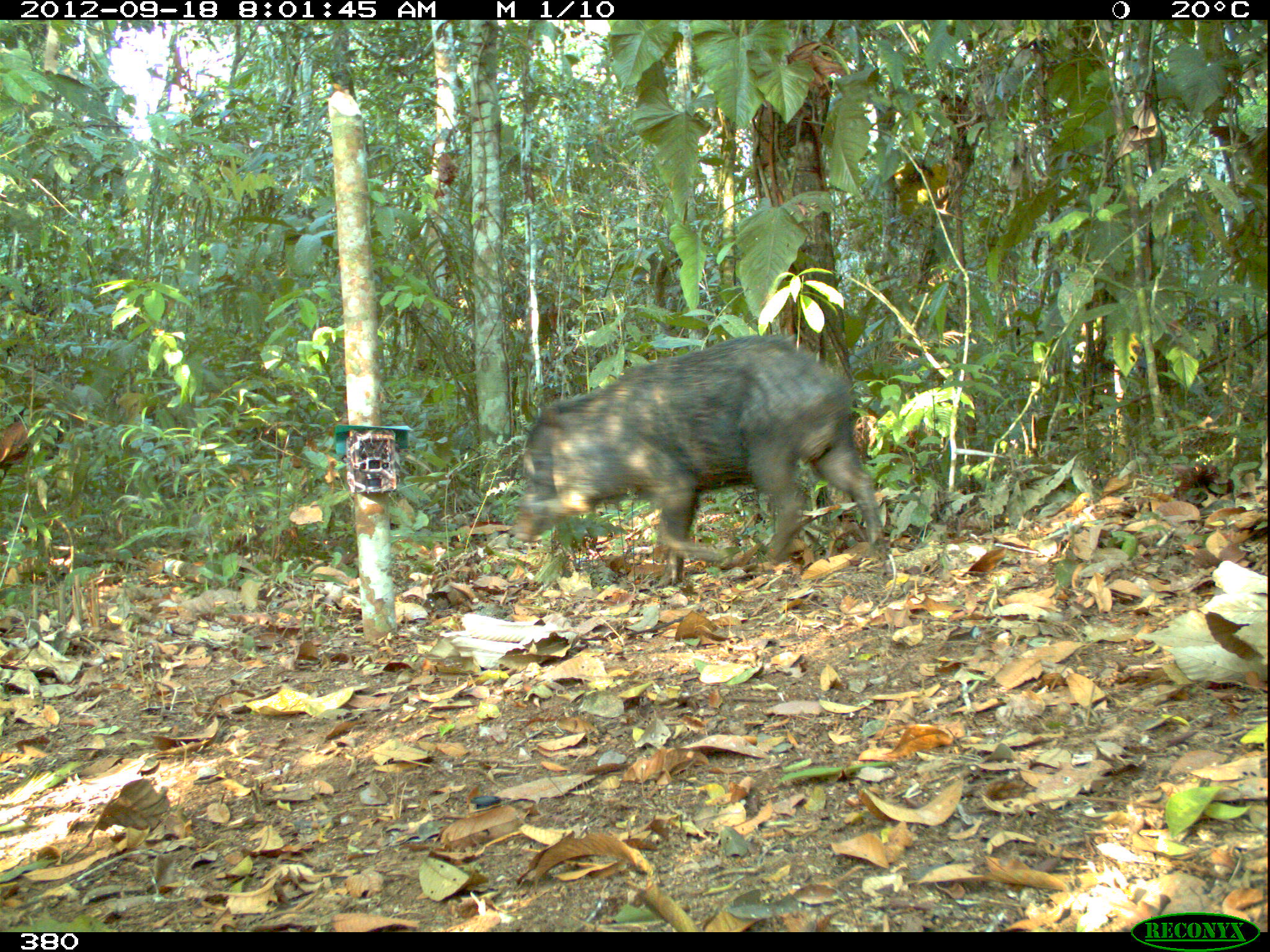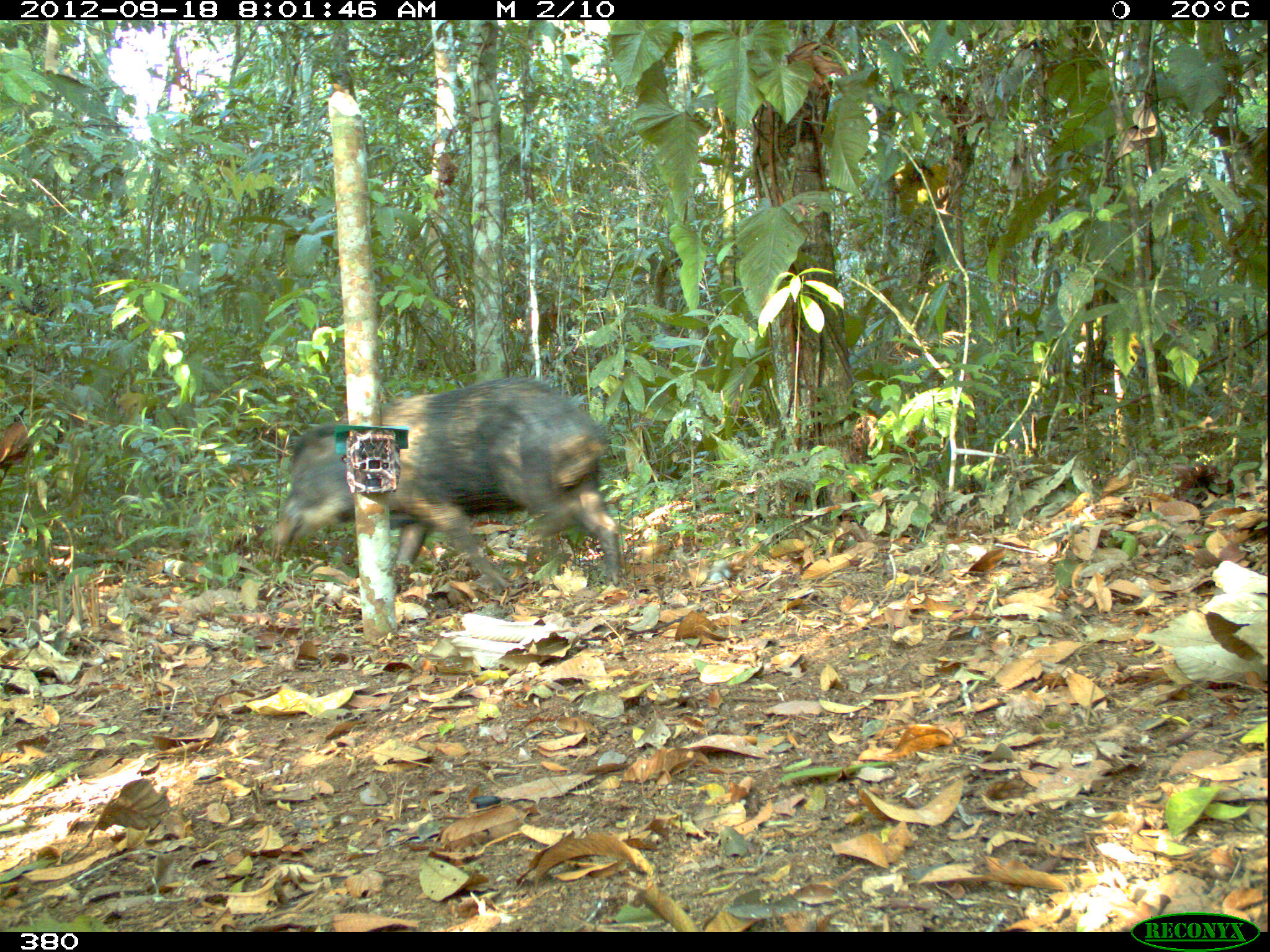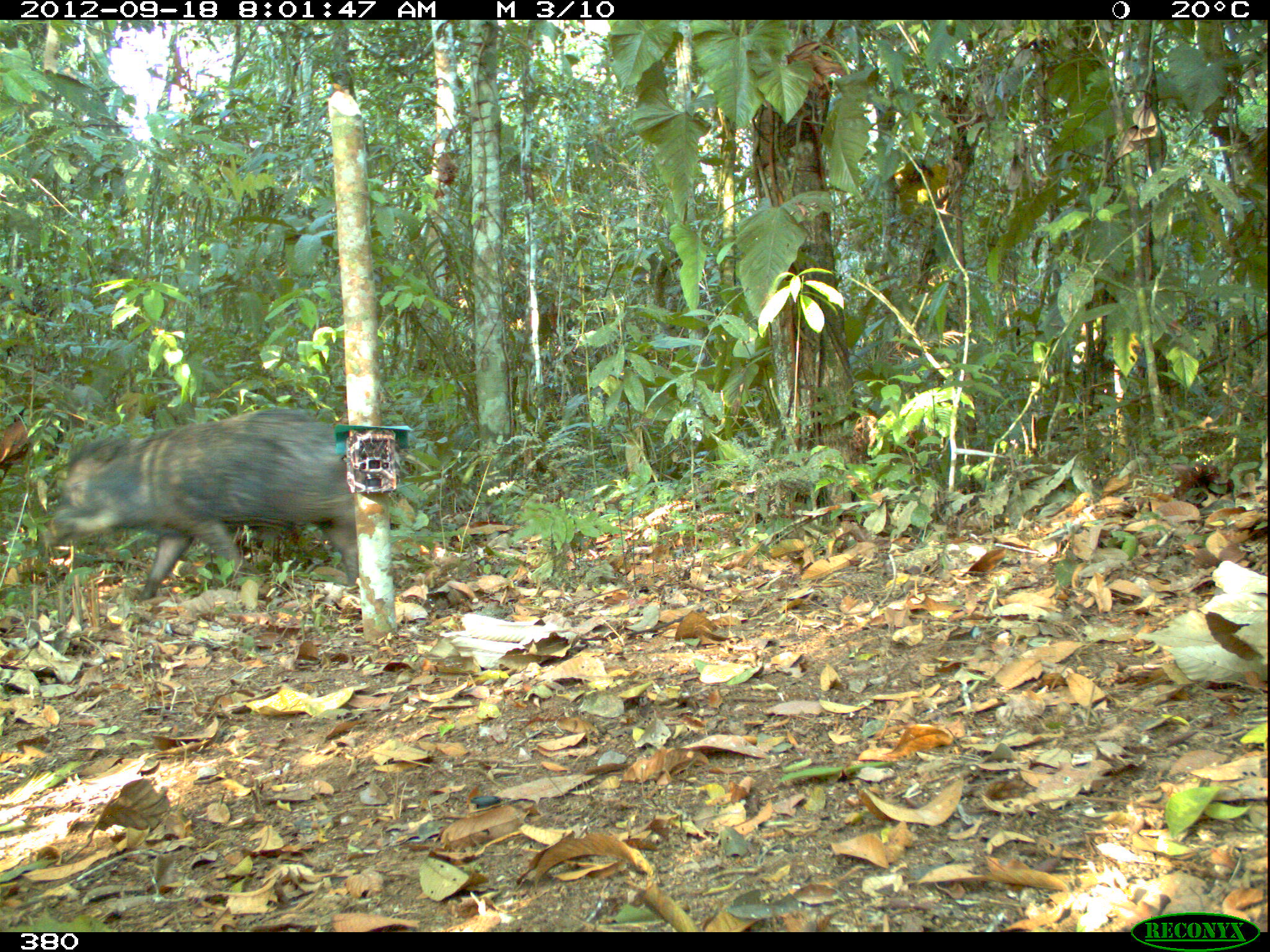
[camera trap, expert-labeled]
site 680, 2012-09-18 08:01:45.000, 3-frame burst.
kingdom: Animalia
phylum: Chordata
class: Mammalia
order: Artiodactyla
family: Tayassuidae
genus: Tayassu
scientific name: Tayassu pecari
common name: white-lipped peccary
Tayassu pecari (white-lipped peccary).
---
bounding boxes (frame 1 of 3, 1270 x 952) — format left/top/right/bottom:
tayassu pecari: 509/332/890/587